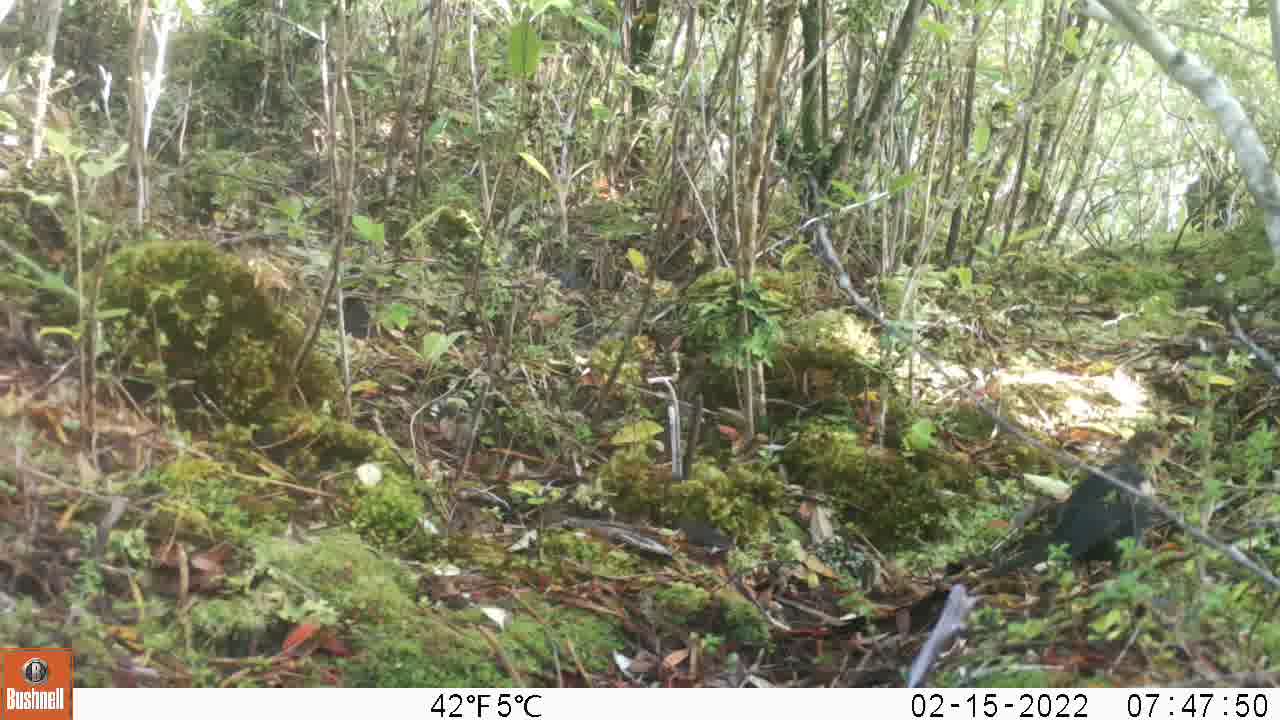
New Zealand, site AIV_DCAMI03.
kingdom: Animalia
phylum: Chordata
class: Aves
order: Passeriformes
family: Turdidae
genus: Turdus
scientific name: Turdus merula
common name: eurasian blackbird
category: blackbird